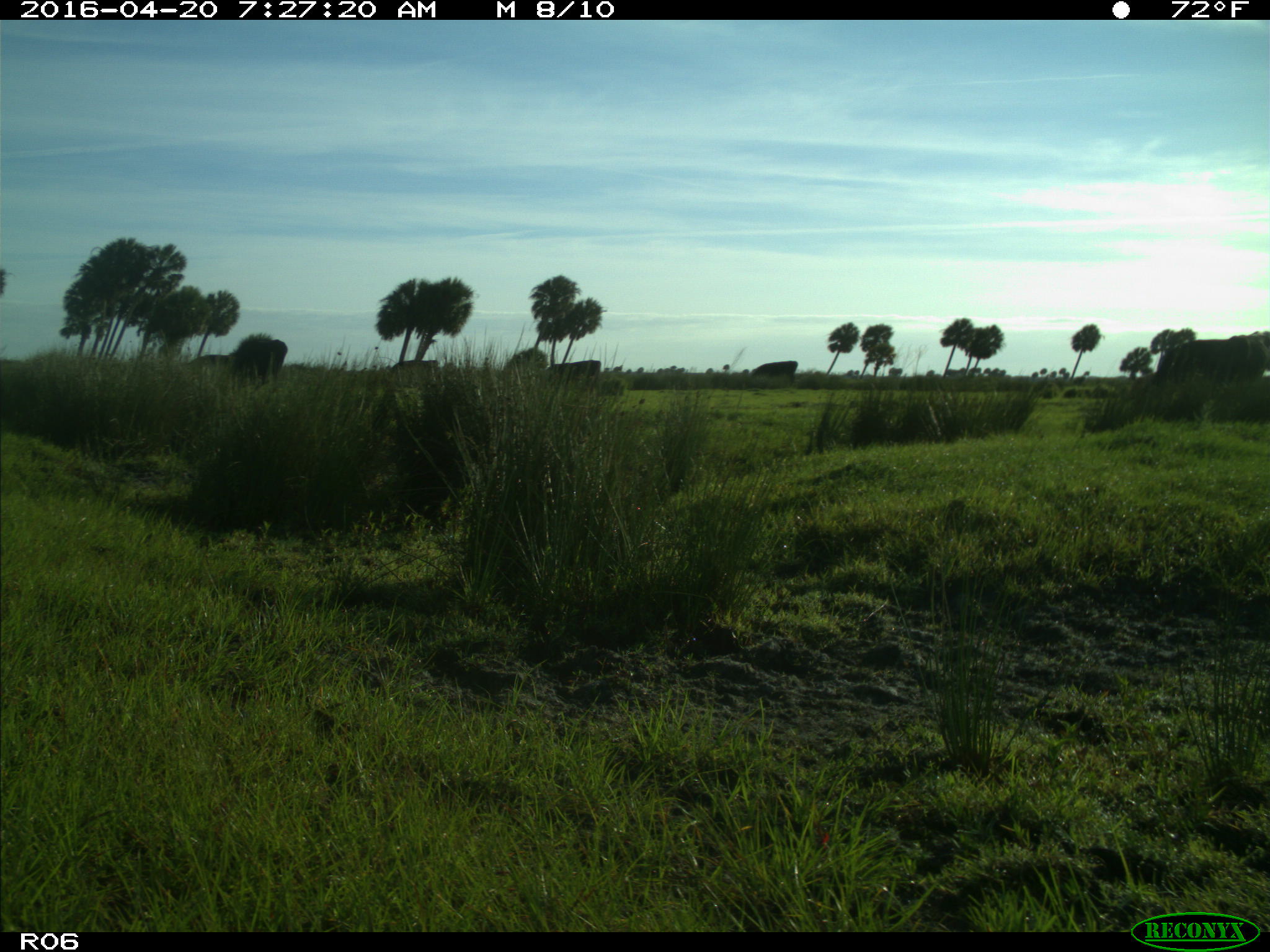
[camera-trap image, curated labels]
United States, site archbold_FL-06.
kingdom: Animalia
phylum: Chordata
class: Mammalia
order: Artiodactyla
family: Bovidae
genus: Bos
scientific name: Bos taurus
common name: domestic cow